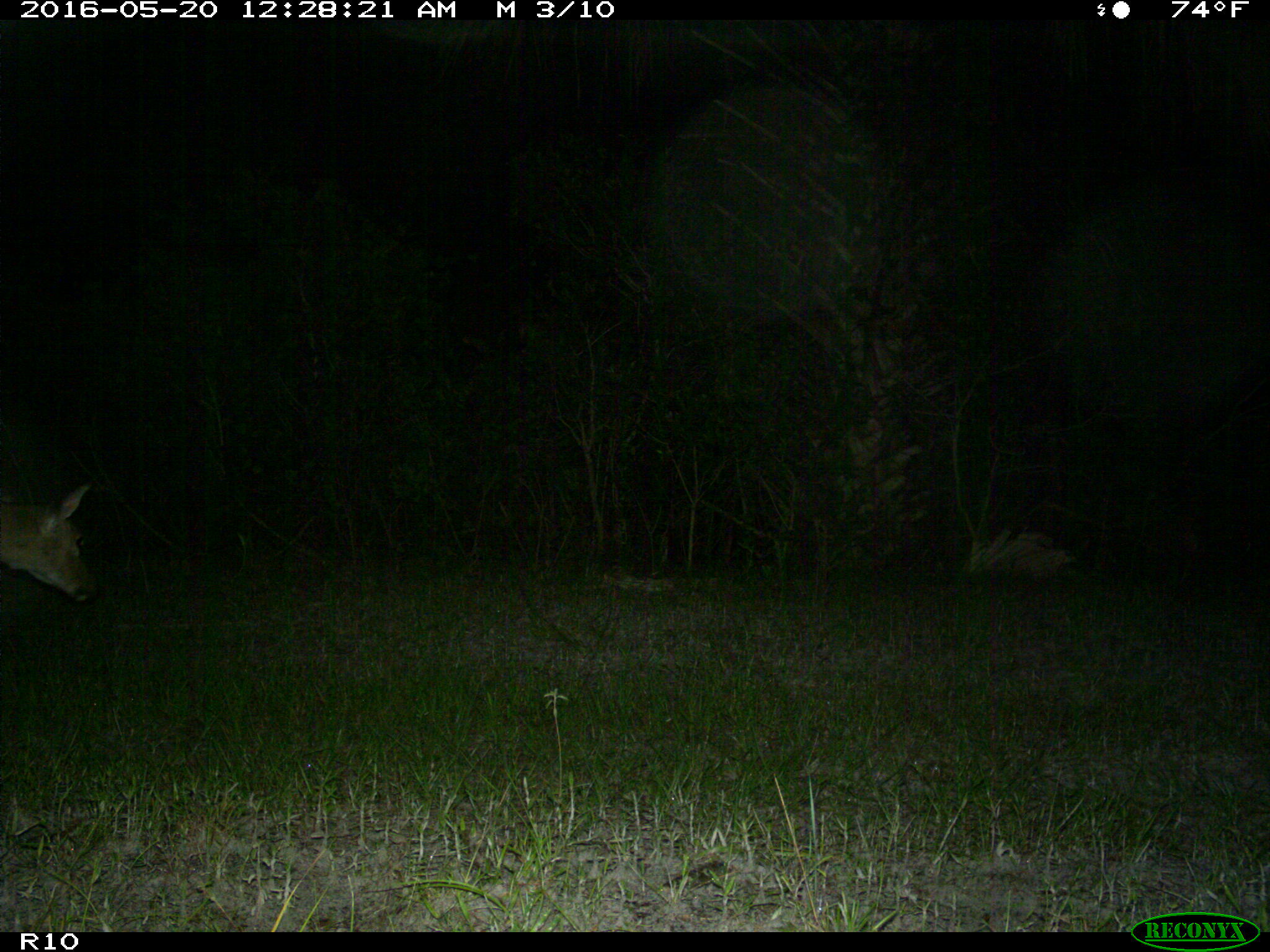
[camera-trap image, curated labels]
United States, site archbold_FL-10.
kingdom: Animalia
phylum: Chordata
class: Mammalia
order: Artiodactyla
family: Cervidae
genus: Odocoileus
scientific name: Odocoileus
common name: deer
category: unidentified deer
Unidentified deer (deer) (Odocoileus).